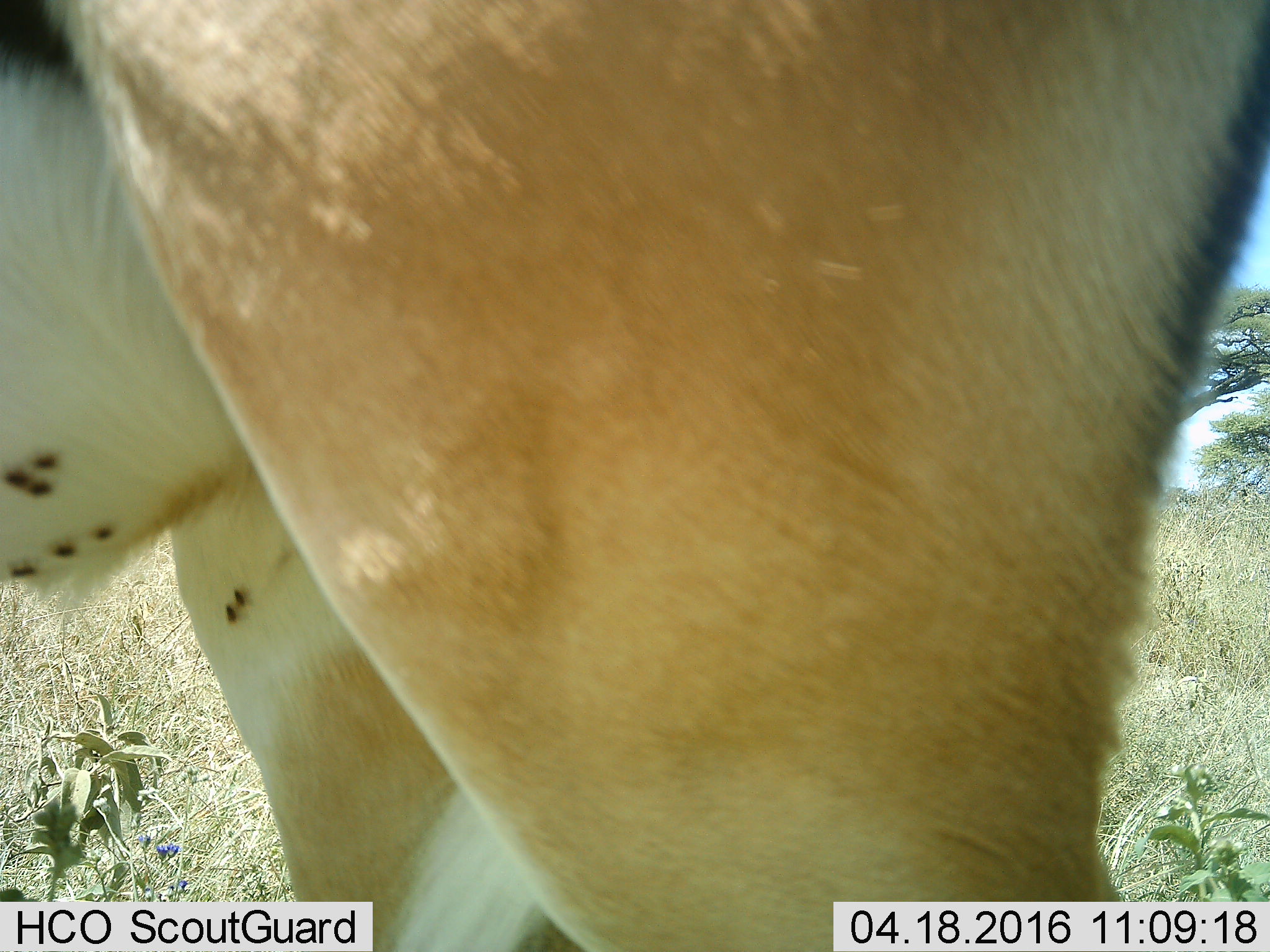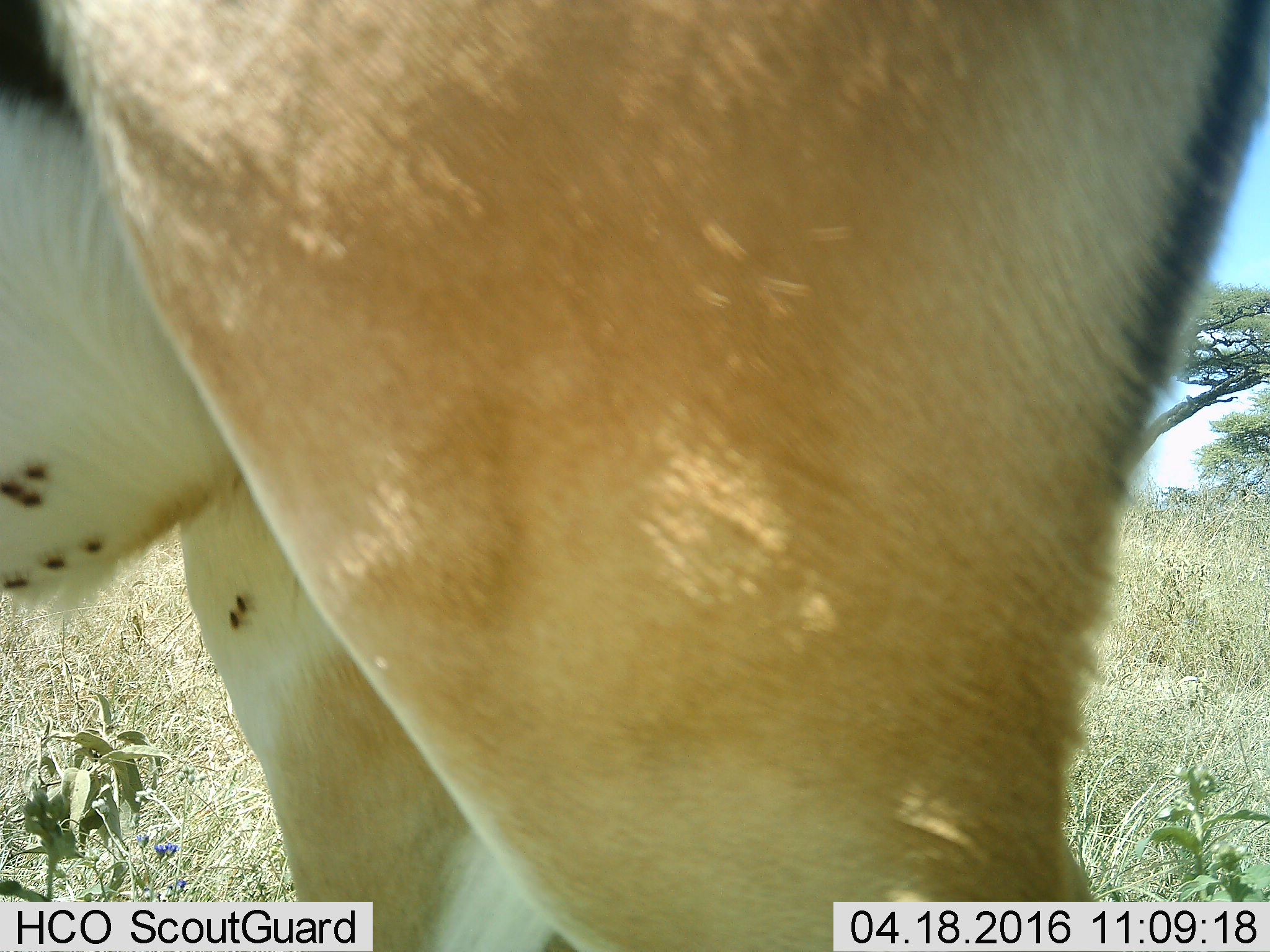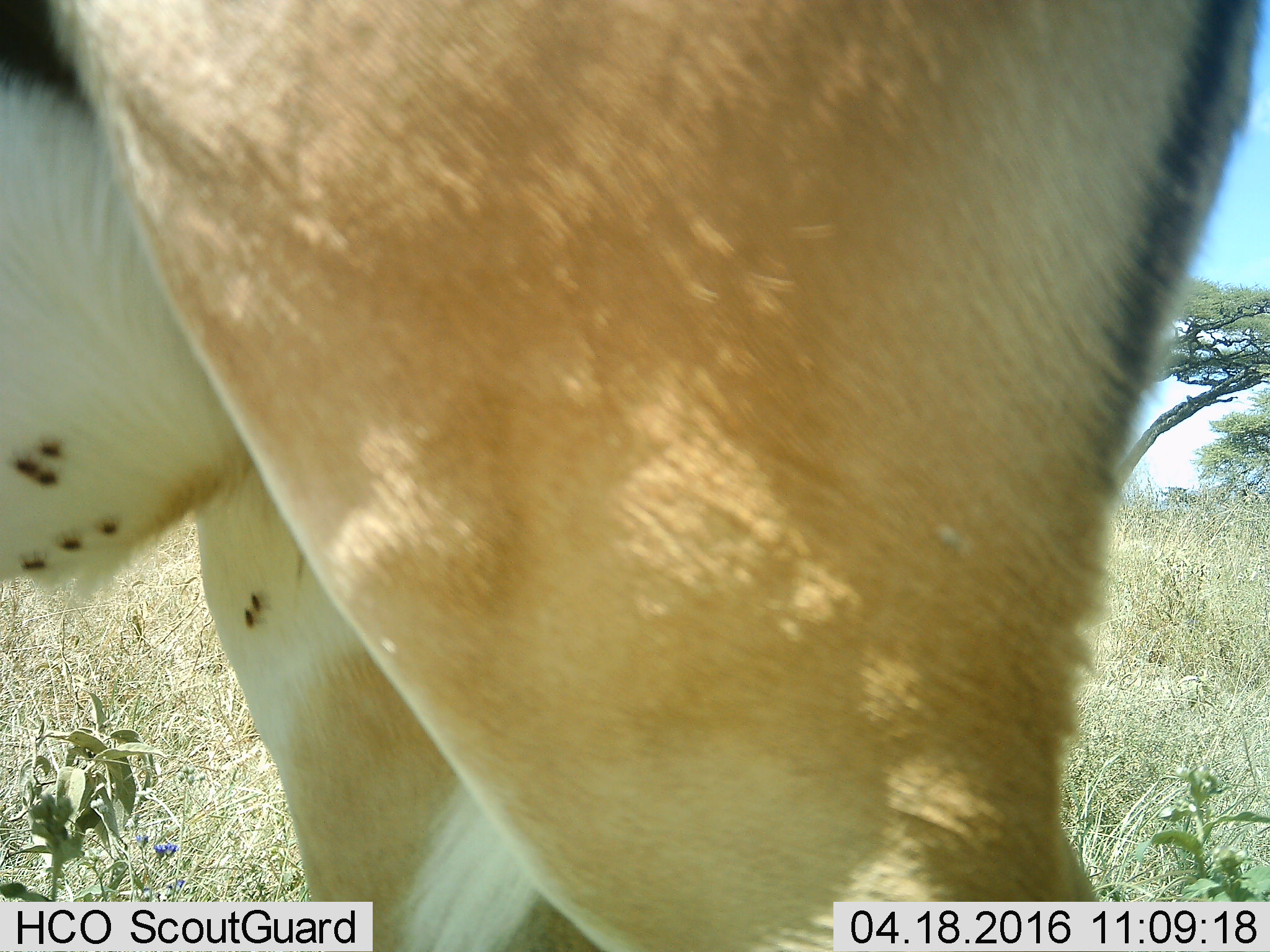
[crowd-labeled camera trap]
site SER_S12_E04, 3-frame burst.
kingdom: Animalia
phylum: Chordata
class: Mammalia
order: Artiodactyla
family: Bovidae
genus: Eudorcas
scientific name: Eudorcas thomsonii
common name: thomson's gazelle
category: gazellethomsons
Gazellethomsons (thomson's gazelle) (Eudorcas thomsonii), count 1. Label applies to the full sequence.